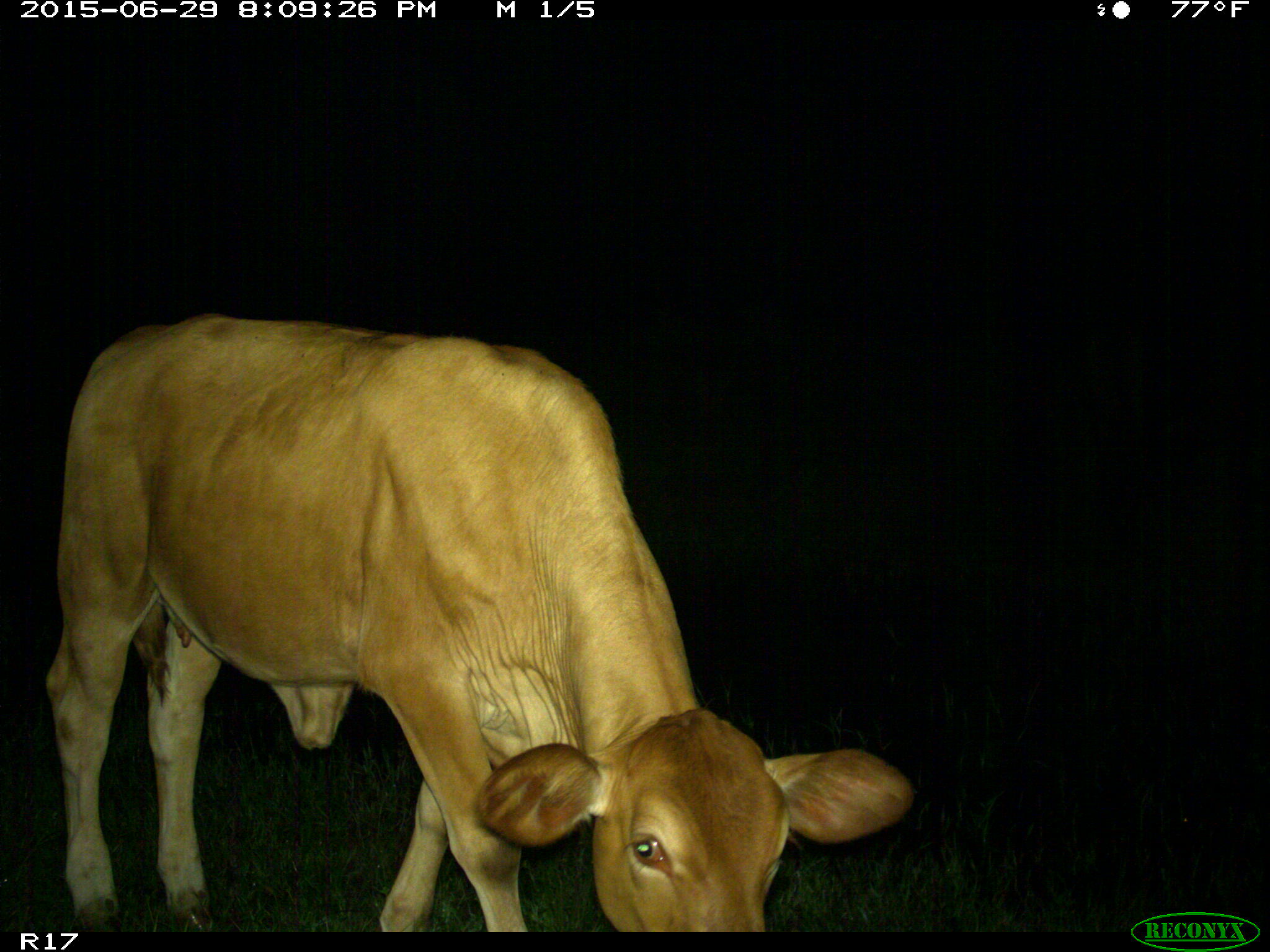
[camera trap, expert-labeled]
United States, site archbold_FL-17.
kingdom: Animalia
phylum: Chordata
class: Mammalia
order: Artiodactyla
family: Bovidae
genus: Bos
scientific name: Bos taurus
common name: domestic cow